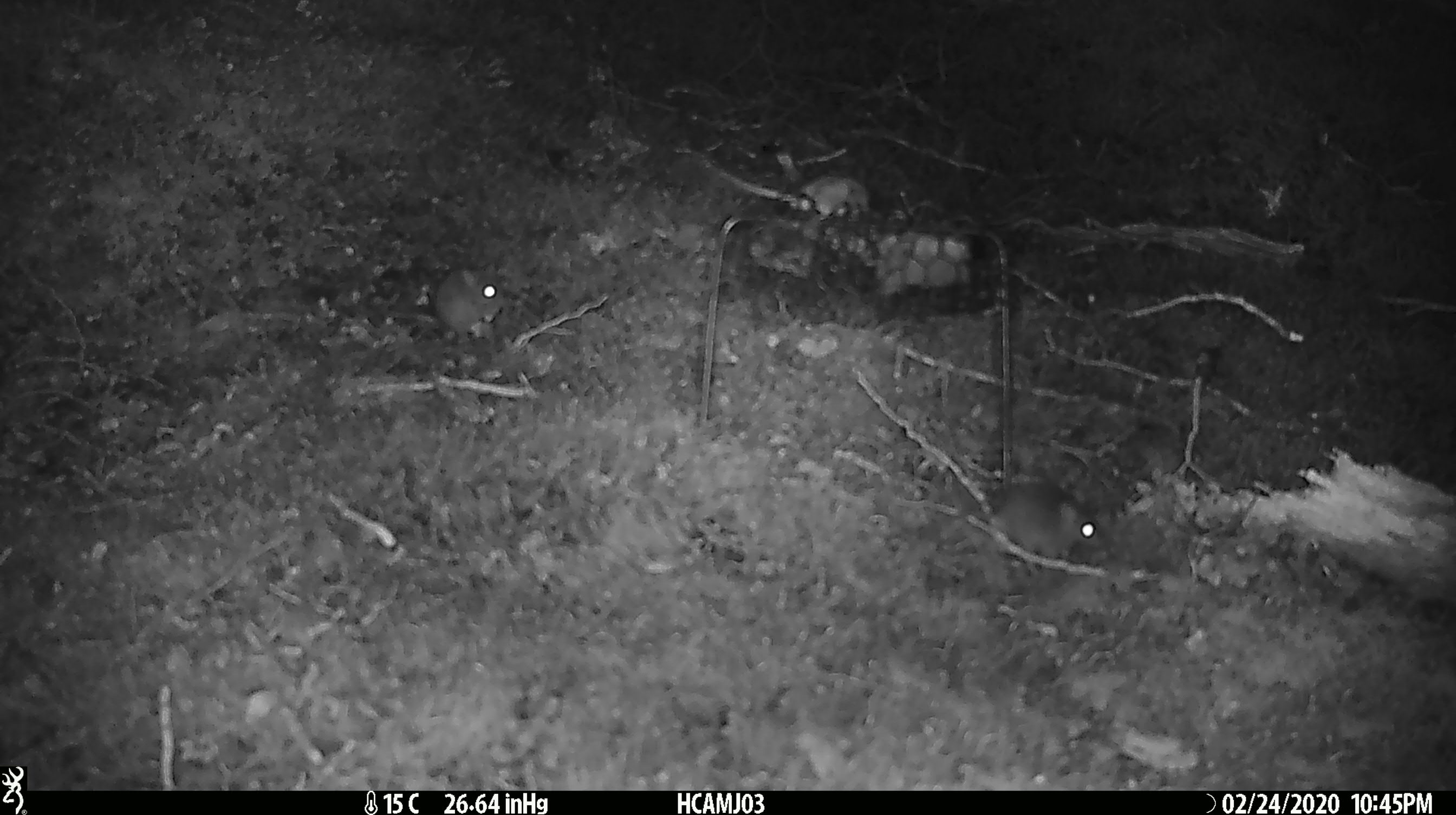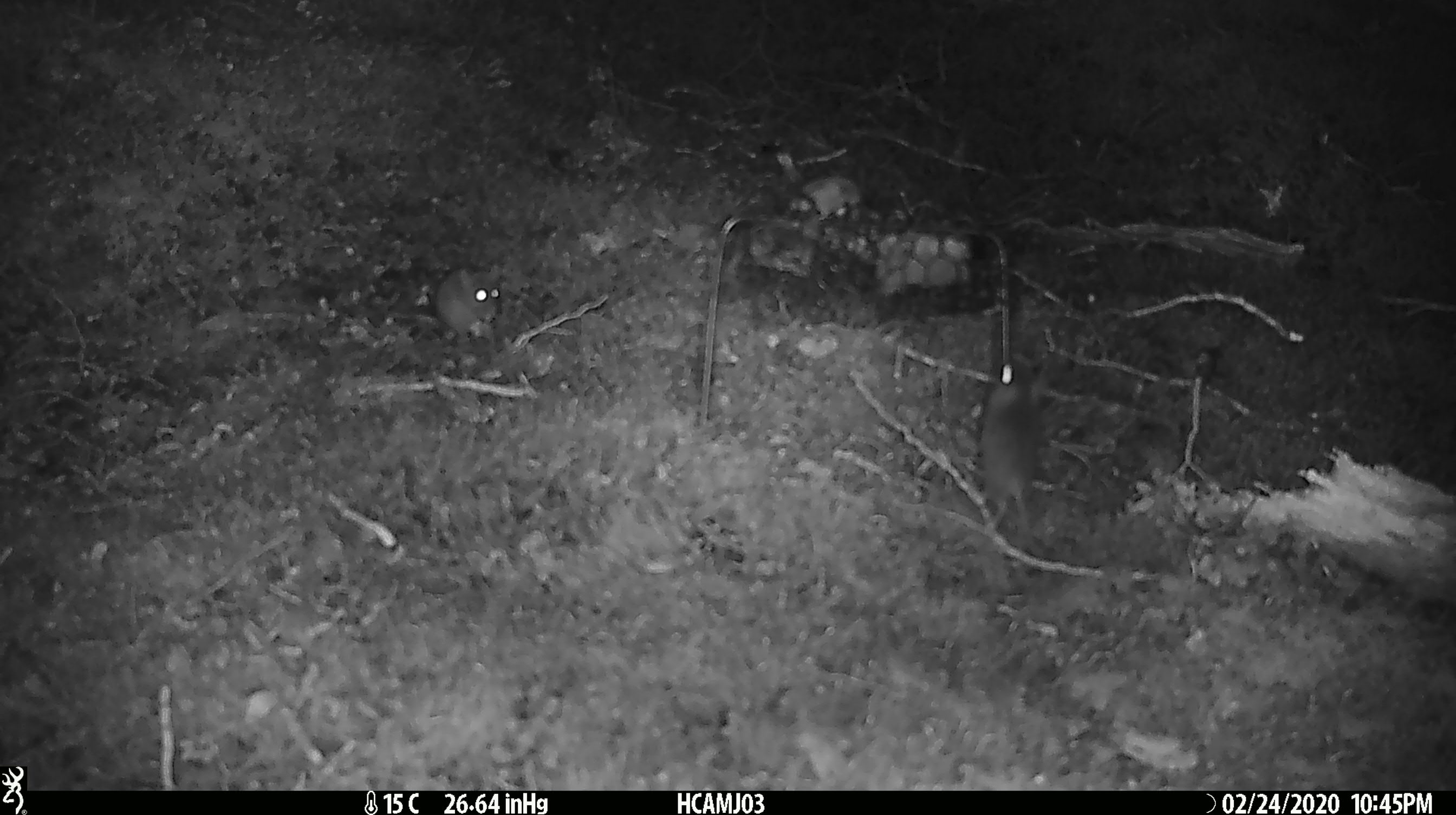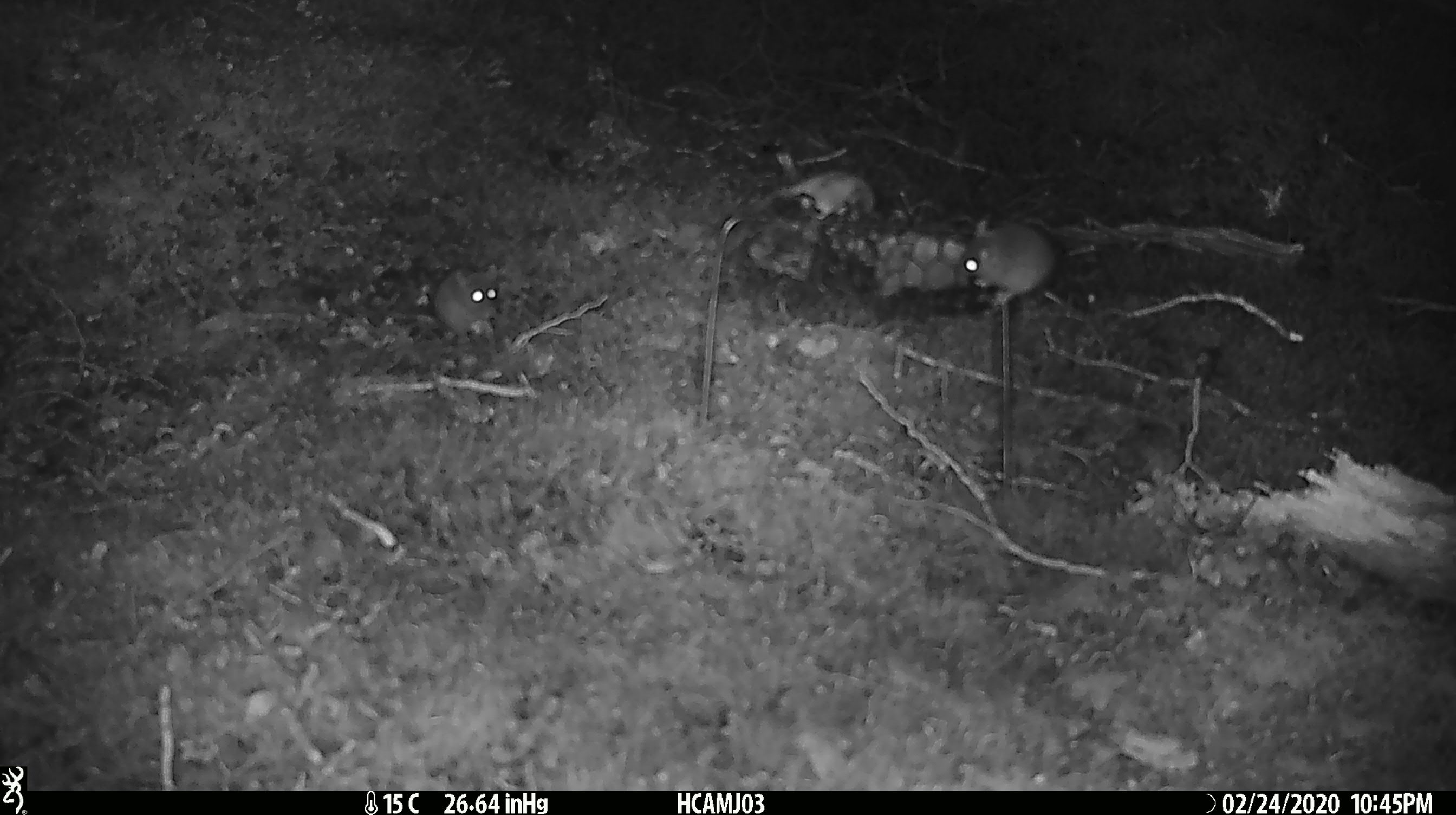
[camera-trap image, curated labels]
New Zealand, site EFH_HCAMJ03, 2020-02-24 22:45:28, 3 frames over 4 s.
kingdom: Animalia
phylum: Chordata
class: Mammalia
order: Rodentia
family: Muridae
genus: Mus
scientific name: Mus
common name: mouse